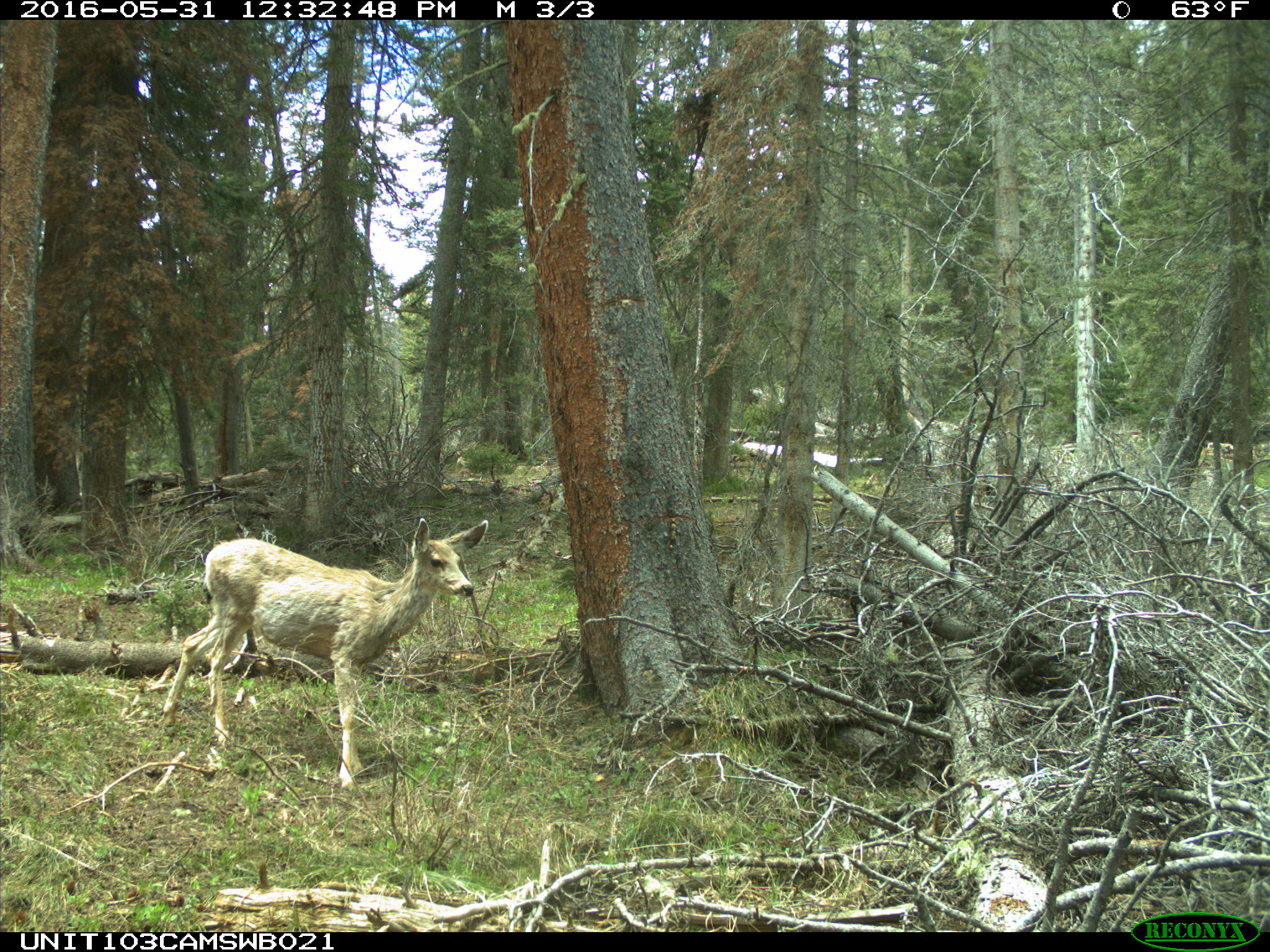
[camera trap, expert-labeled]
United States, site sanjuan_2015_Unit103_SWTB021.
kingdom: Animalia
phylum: Chordata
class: Mammalia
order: Artiodactyla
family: Cervidae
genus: Odocoileus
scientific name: Odocoileus hemionus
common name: mule deer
Odocoileus hemionus (mule deer).